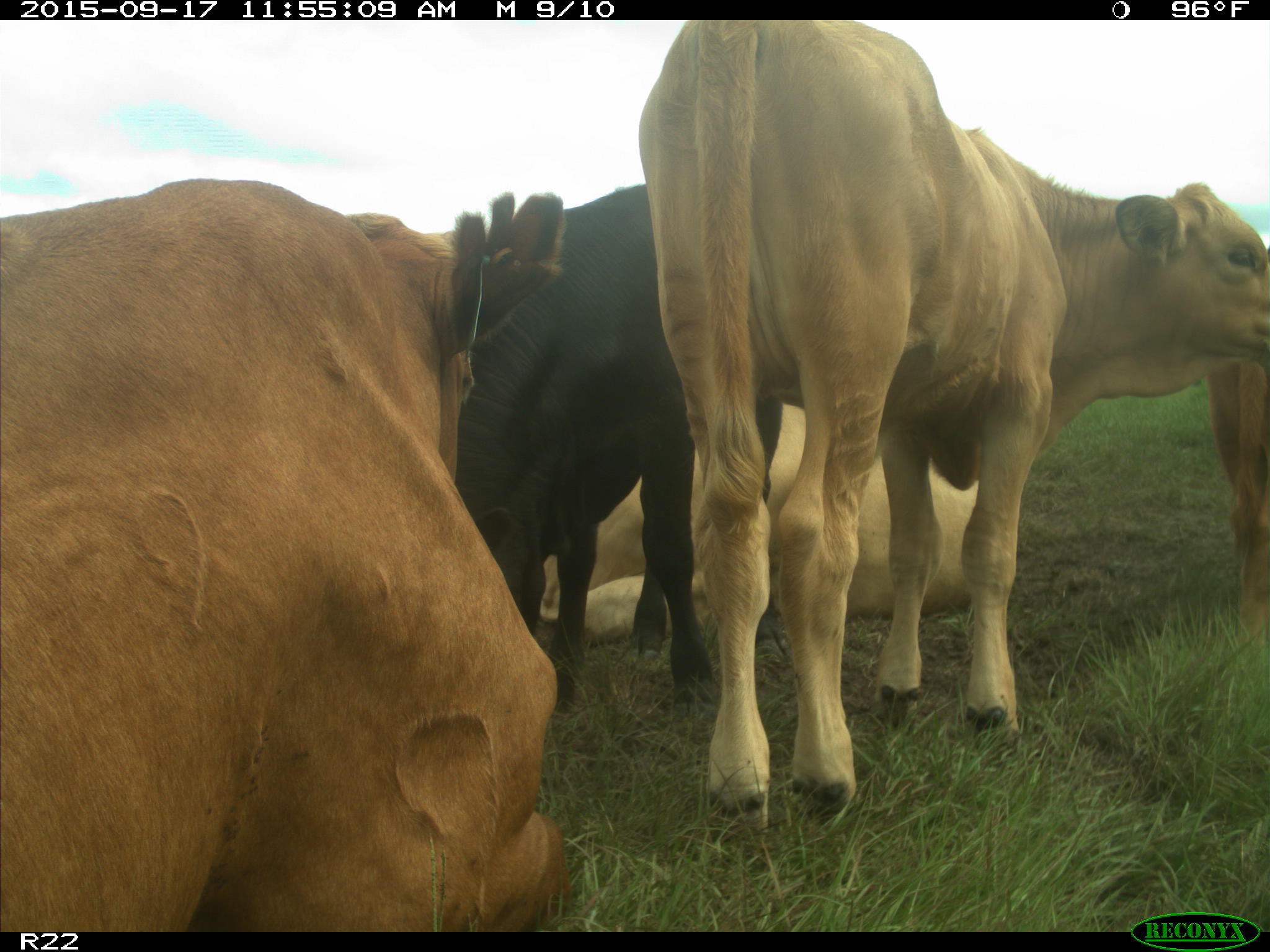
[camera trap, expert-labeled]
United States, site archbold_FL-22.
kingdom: Animalia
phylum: Chordata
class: Mammalia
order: Artiodactyla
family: Bovidae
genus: Bos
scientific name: Bos taurus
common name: domestic cow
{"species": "Bos taurus (domestic cow)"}